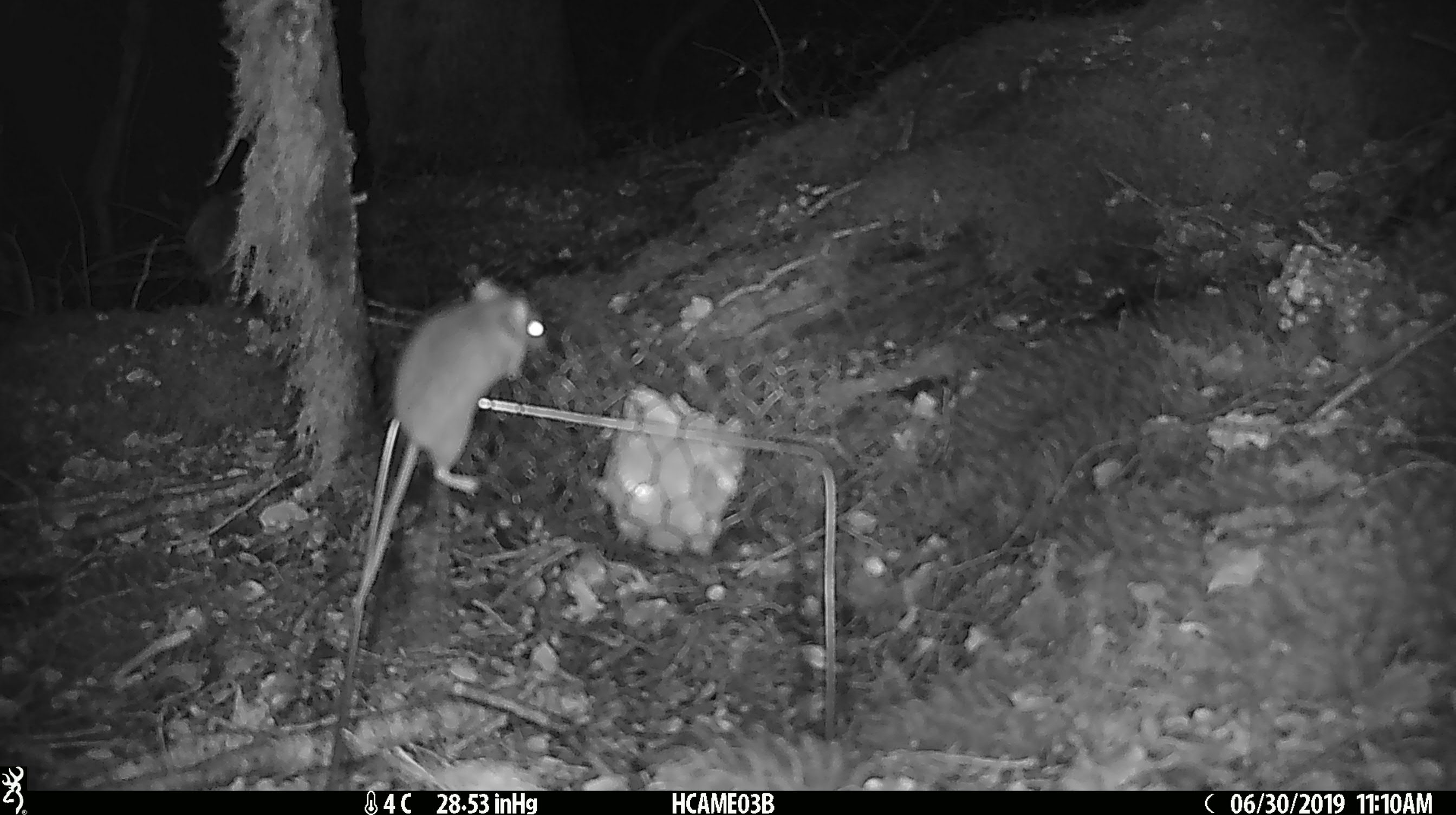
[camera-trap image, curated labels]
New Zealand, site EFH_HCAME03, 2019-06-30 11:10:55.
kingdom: Animalia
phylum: Chordata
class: Mammalia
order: Rodentia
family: Muridae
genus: Mus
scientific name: Mus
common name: mouse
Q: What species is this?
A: Mouse (Mus).